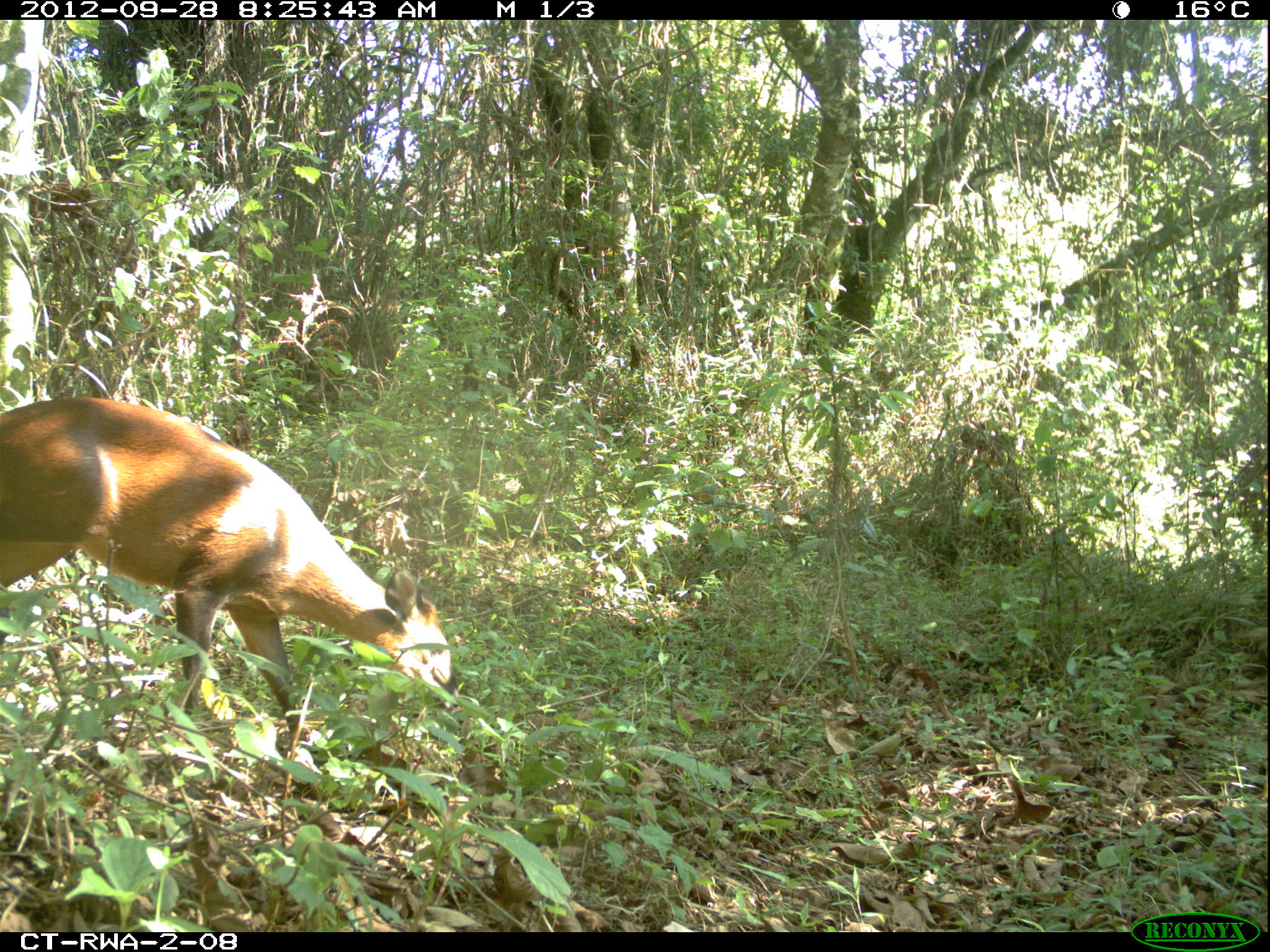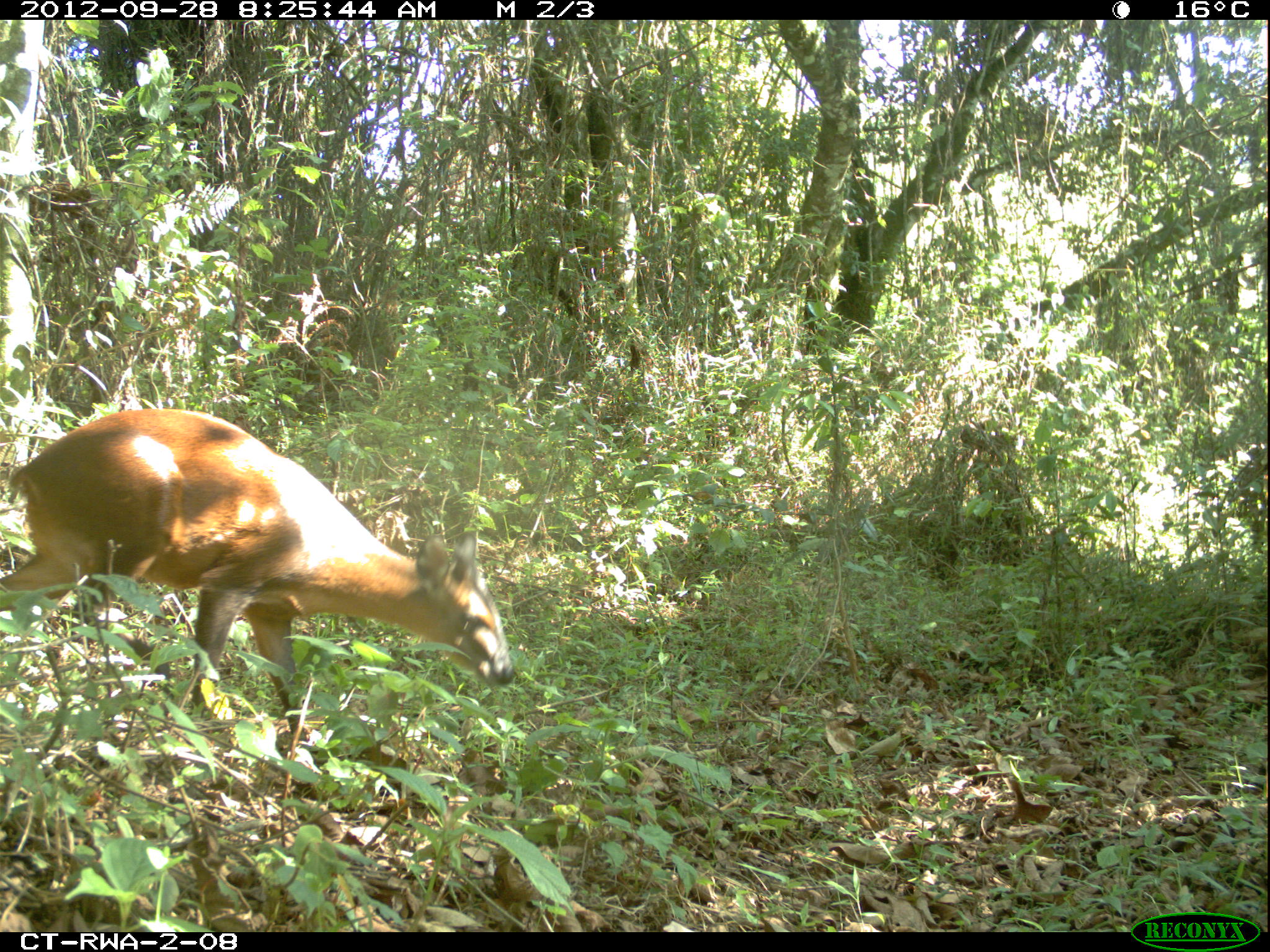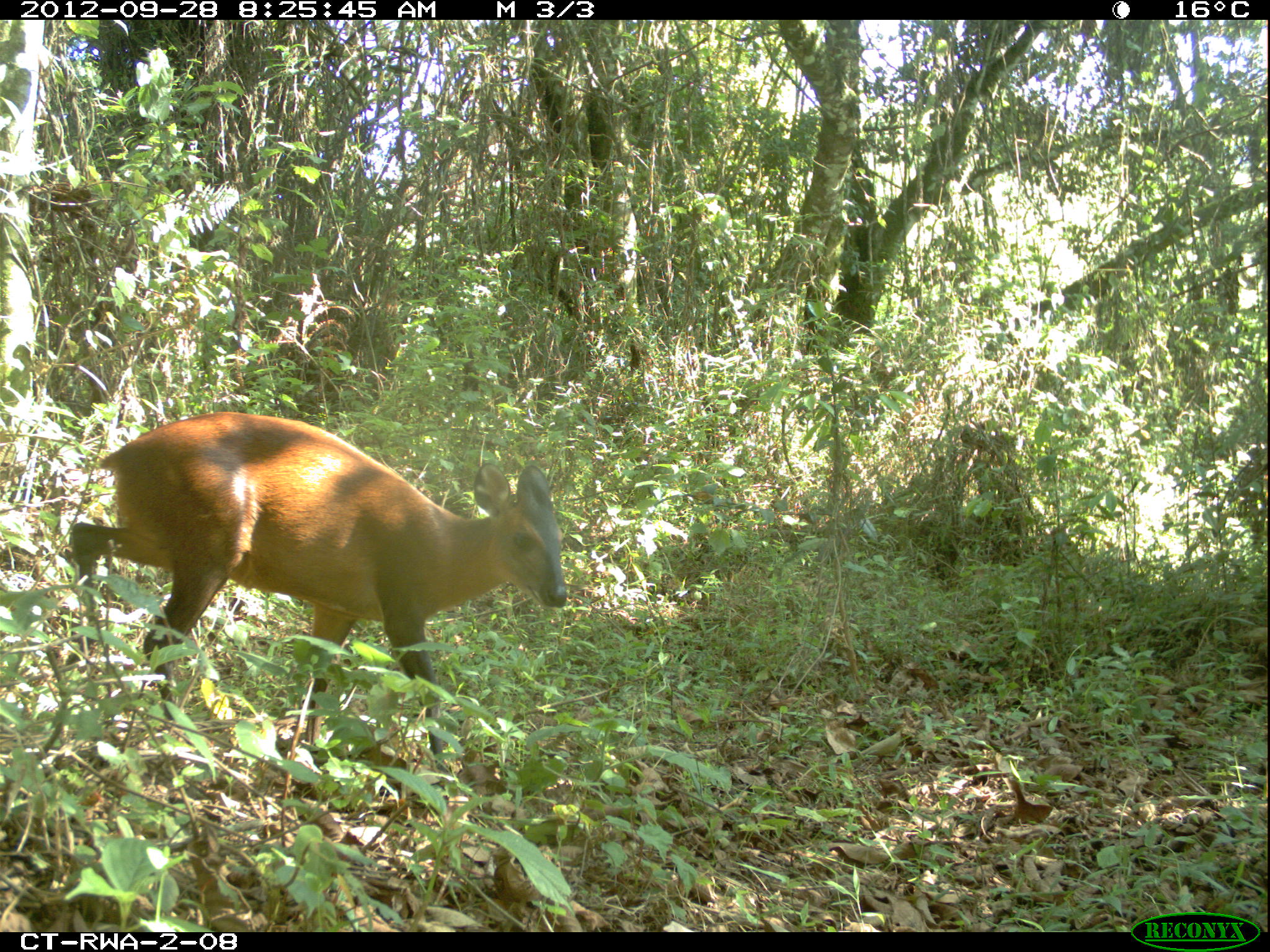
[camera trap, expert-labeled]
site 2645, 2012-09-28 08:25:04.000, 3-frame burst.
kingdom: Animalia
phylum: Chordata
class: Mammalia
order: Artiodactyla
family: Bovidae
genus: Cephalophus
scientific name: Cephalophus nigrifrons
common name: black-fronted duiker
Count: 2.